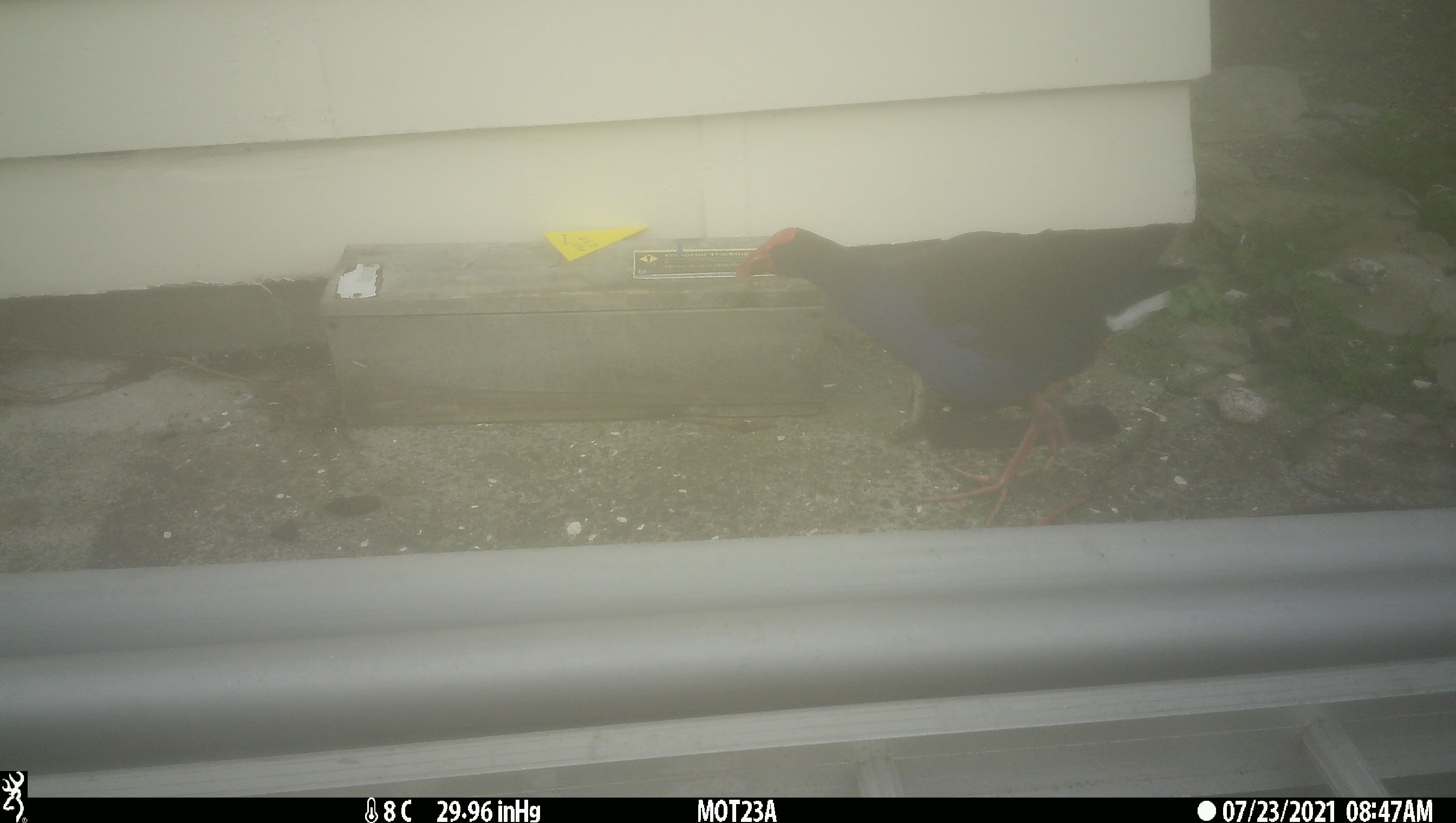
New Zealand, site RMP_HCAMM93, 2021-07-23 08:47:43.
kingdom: Animalia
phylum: Chordata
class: Aves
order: Gruiformes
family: Rallidae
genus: Porphyrio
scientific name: Porphyrio melanotus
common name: australasian swamphen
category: pukeko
Pukeko (australasian swamphen) (Porphyrio melanotus).